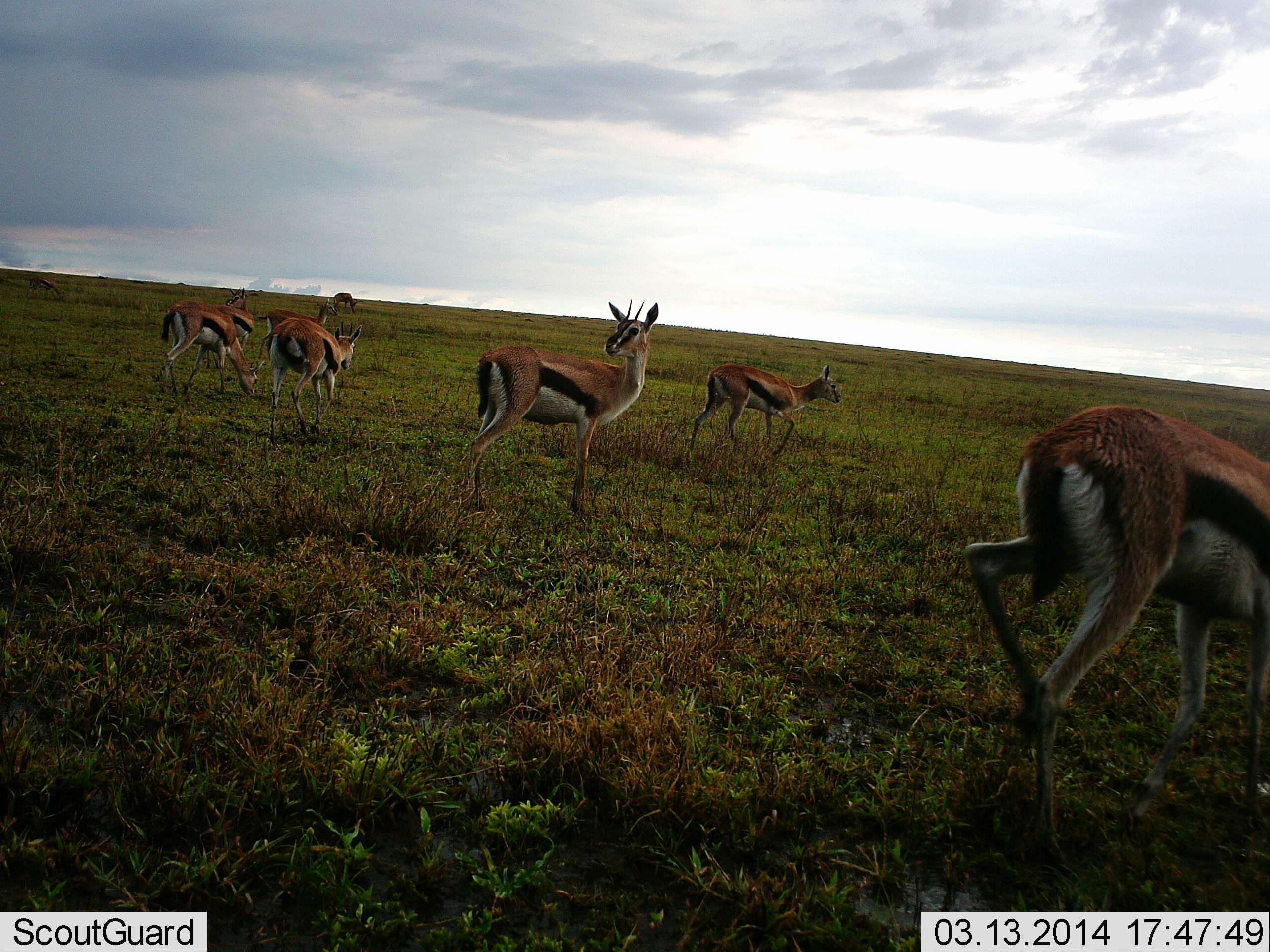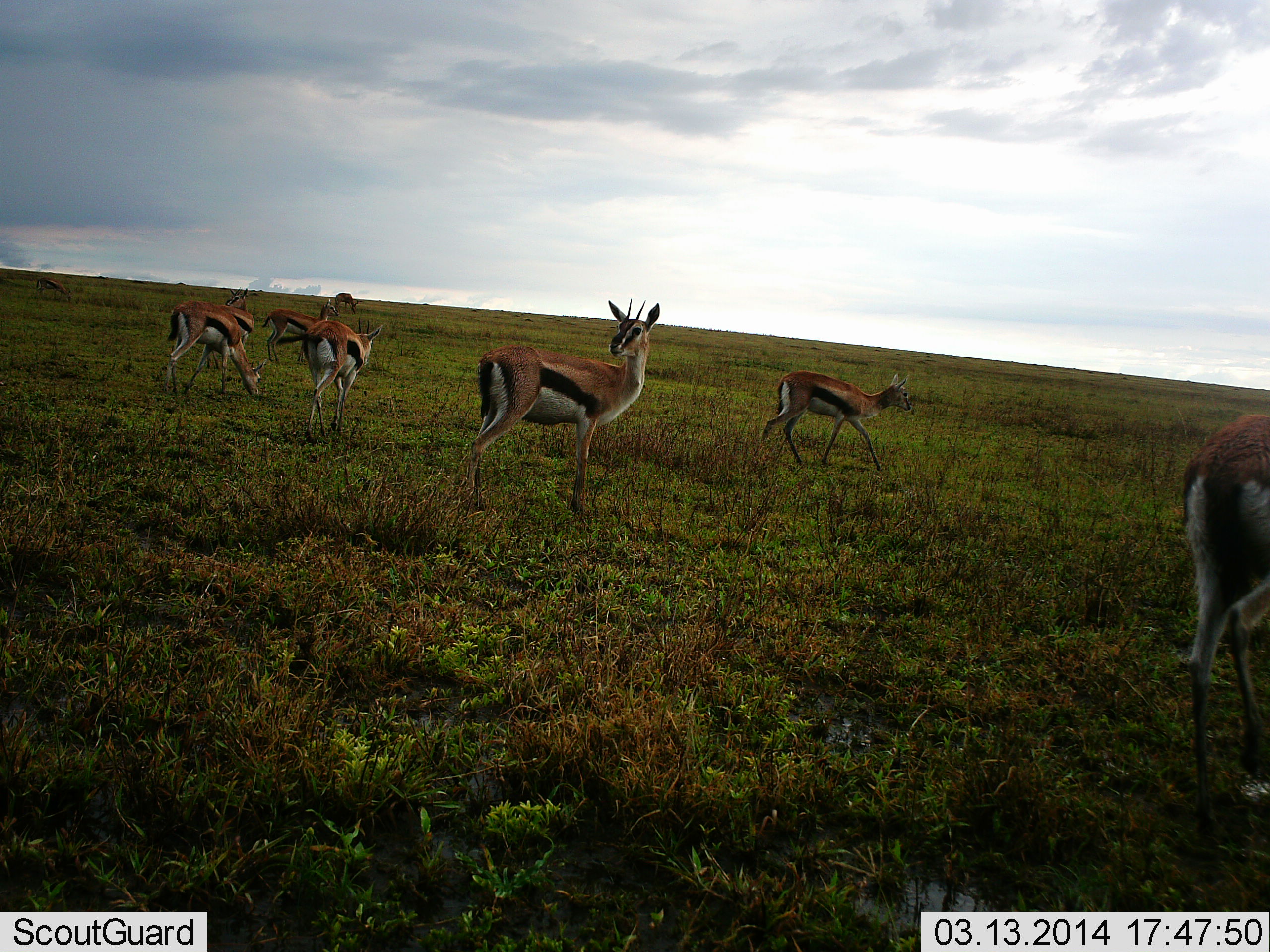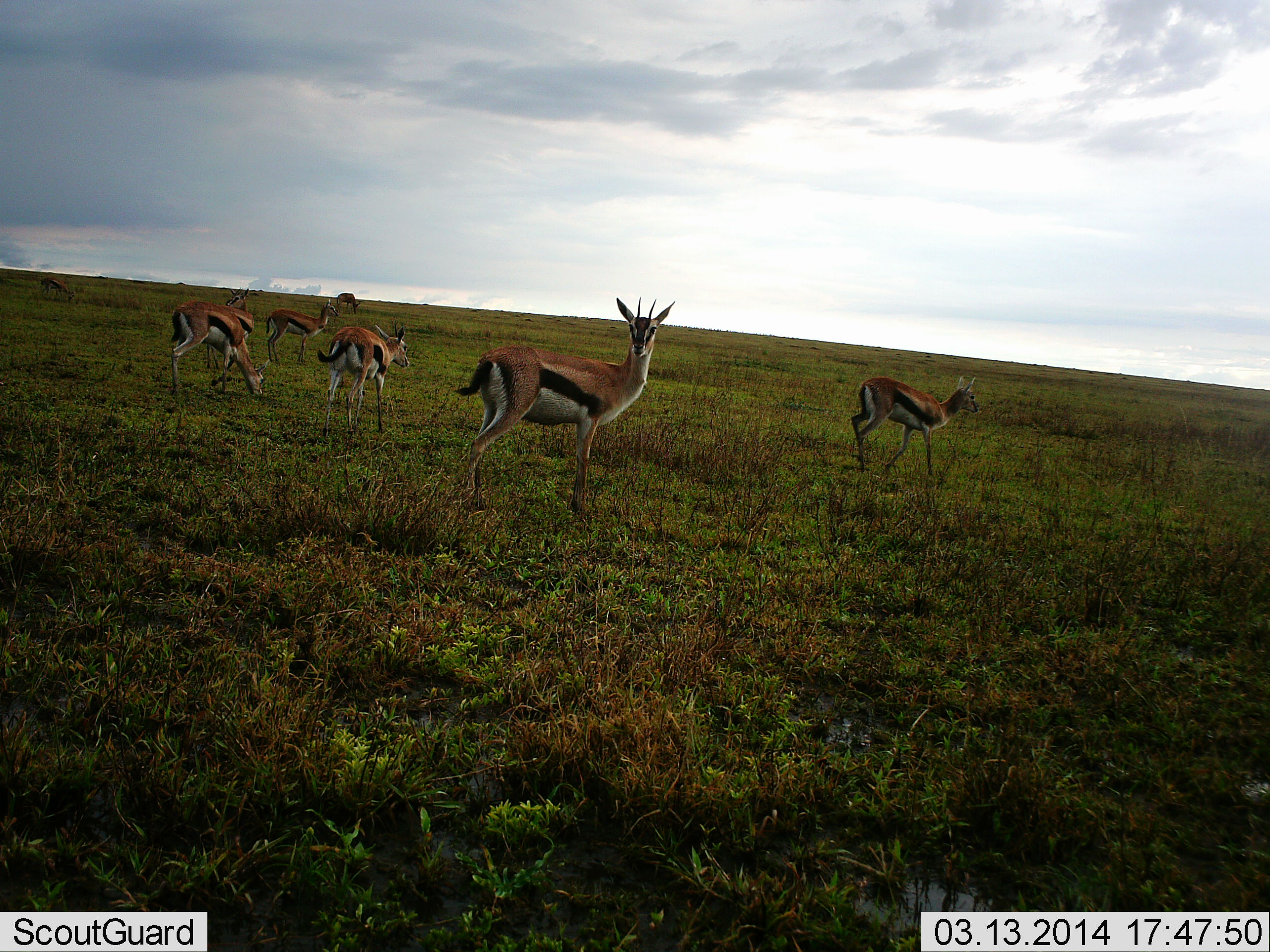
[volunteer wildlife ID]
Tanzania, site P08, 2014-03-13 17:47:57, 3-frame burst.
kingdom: Animalia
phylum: Chordata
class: Mammalia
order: Artiodactyla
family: Bovidae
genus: Eudorcas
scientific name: Eudorcas thomsonii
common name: thomson's gazelle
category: gazellethomsons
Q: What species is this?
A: Gazellethomsons (thomson's gazelle) (Eudorcas thomsonii).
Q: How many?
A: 8.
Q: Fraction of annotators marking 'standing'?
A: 90%.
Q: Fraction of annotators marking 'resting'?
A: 0%.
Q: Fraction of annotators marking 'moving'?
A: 90%.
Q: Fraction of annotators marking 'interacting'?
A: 0%.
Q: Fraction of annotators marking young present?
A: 0%.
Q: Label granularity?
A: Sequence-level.